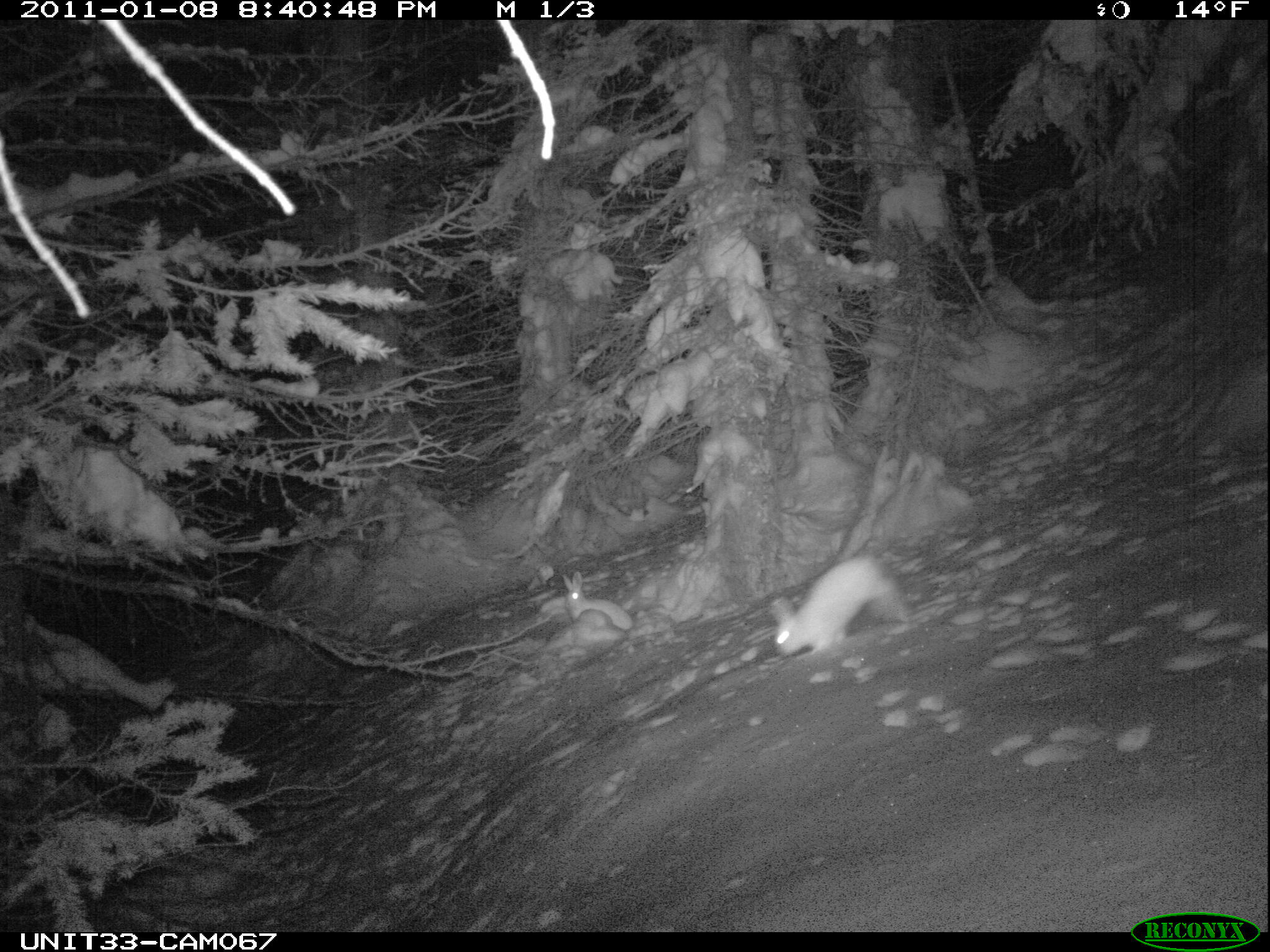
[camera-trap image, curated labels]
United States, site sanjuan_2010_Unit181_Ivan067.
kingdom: Animalia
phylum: Chordata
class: Mammalia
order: Lagomorpha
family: Leporidae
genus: Lepus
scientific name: Lepus americanus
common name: snowshoe hare